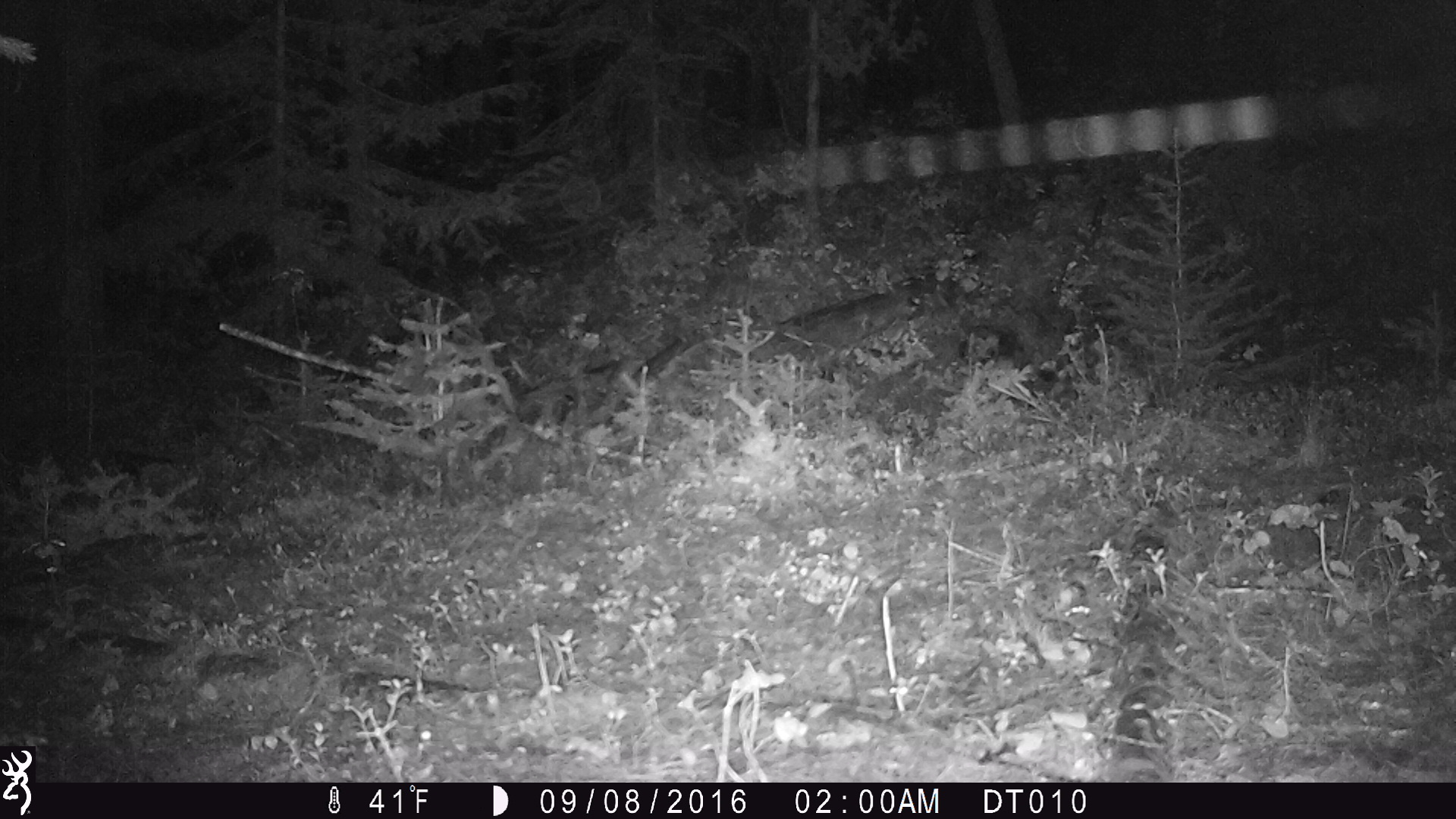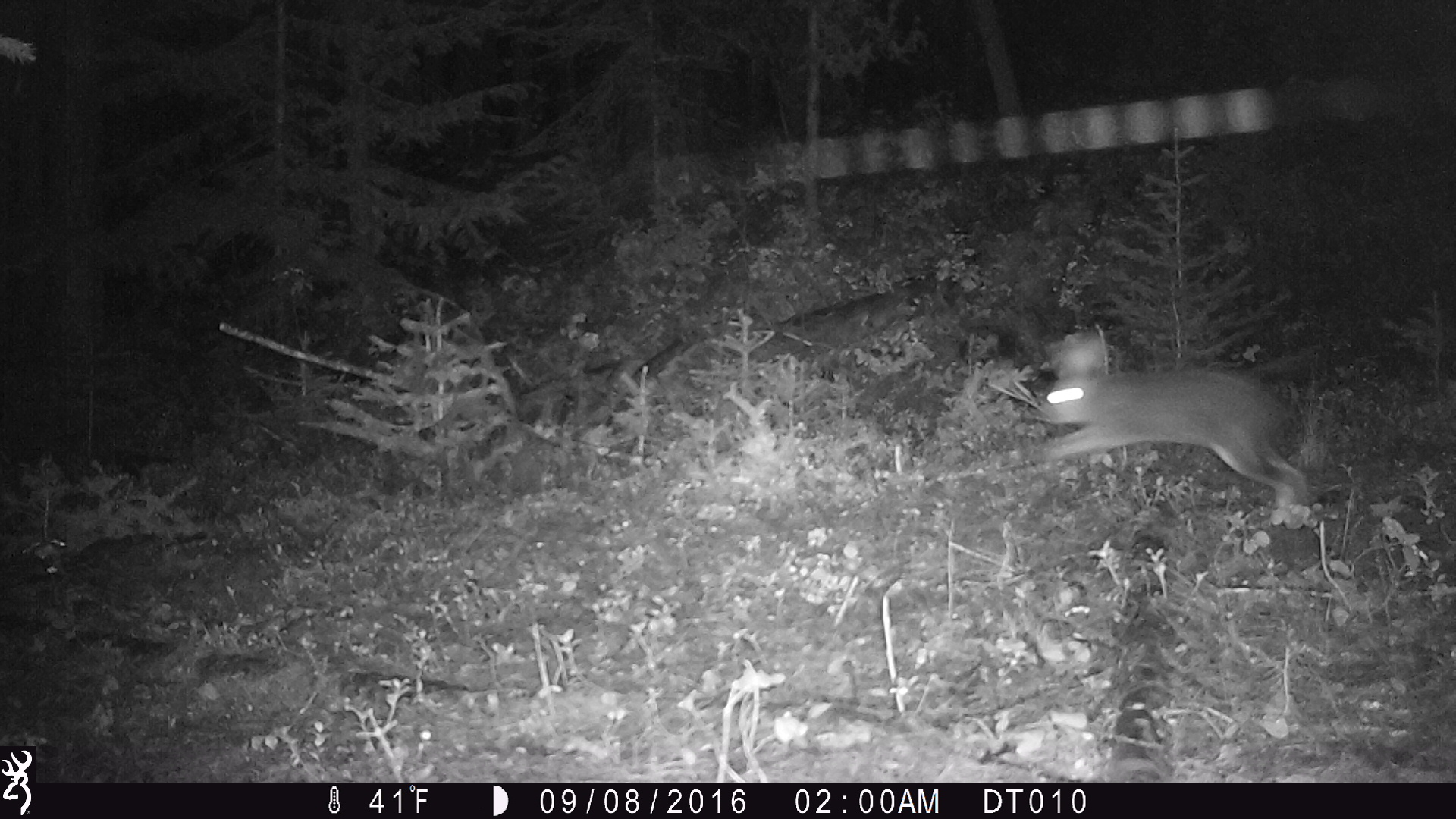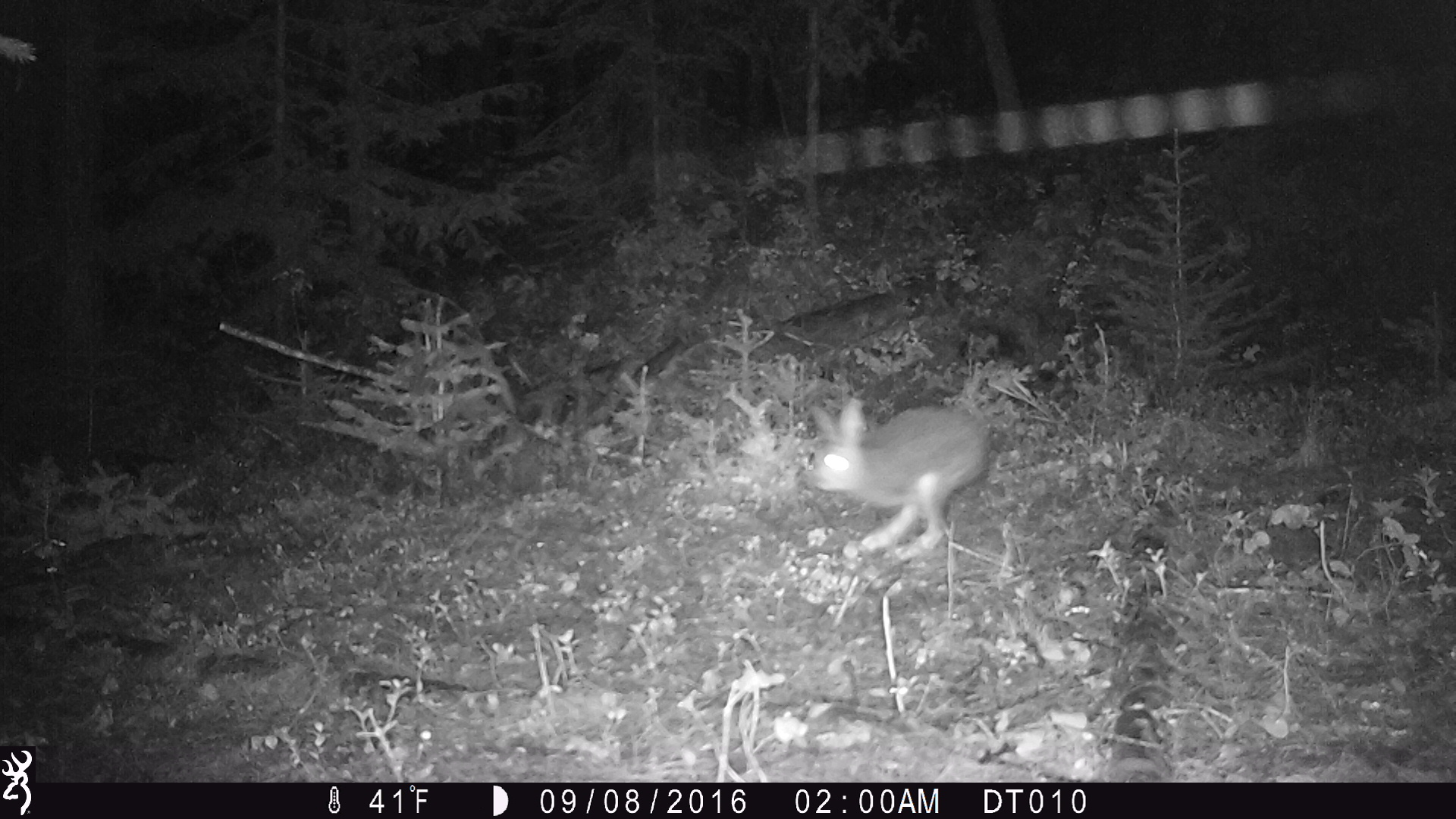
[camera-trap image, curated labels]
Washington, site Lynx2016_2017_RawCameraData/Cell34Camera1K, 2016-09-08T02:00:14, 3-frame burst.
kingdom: Animalia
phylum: Chordata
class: Mammalia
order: Lagomorpha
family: Leporidae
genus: Lepus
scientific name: Lepus americanus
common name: snowshoe hare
Lepus americanus (snowshoe hare). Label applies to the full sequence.